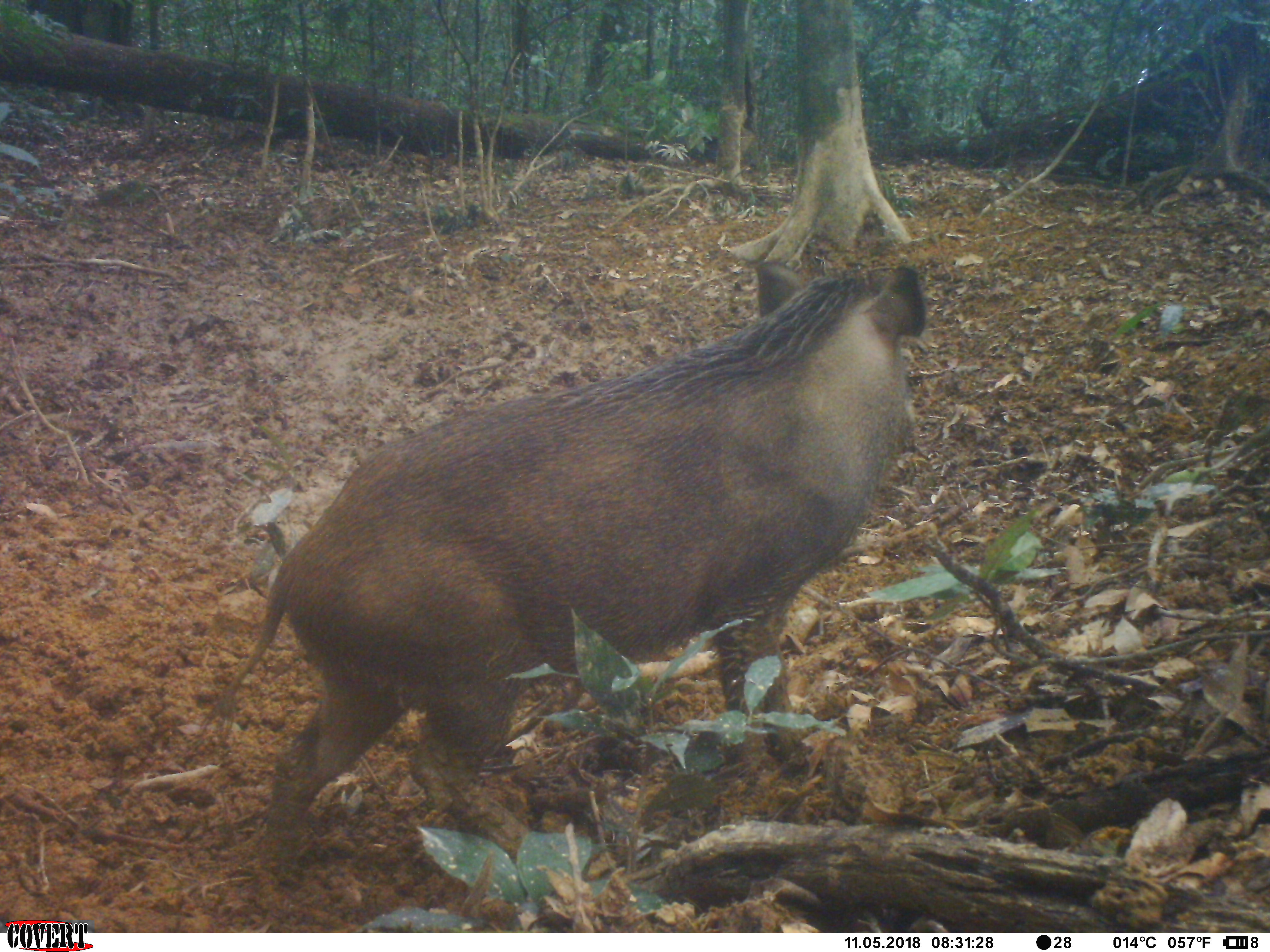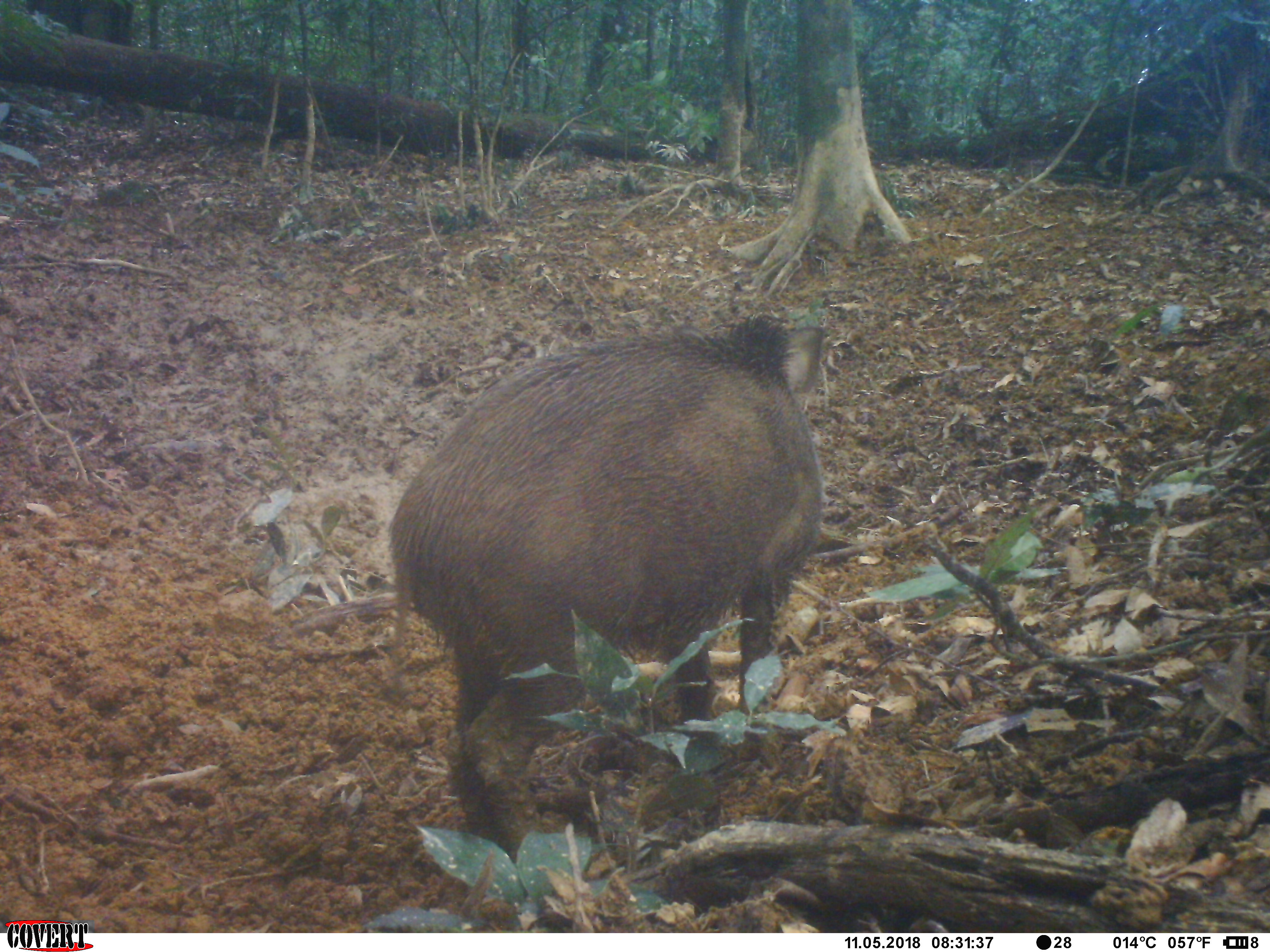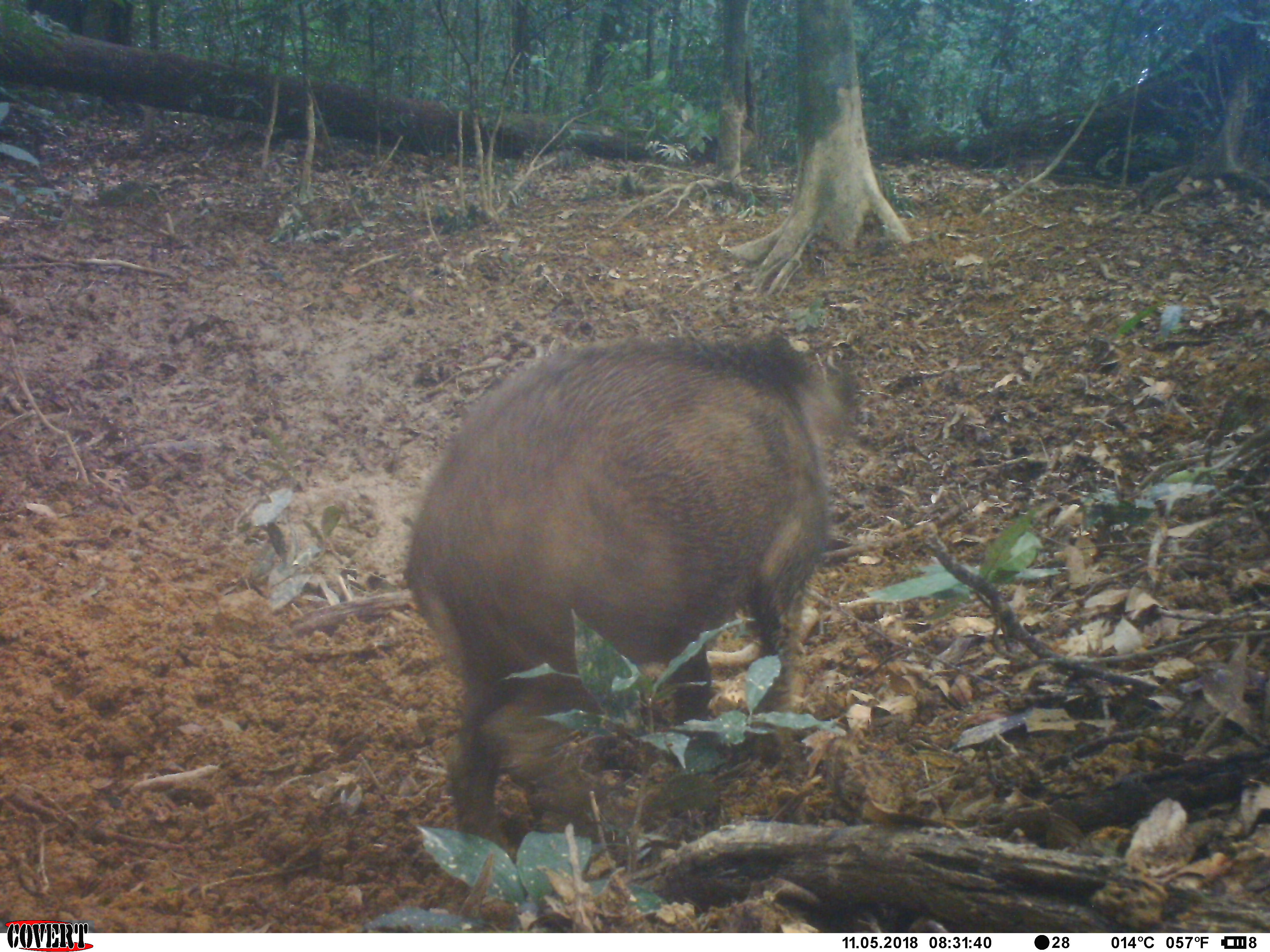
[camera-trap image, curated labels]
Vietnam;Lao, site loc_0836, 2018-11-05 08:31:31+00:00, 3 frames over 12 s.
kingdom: Animalia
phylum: Chordata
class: Mammalia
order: Artiodactyla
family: Suidae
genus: Sus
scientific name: Sus scrofa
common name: eurasian wild pig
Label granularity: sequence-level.